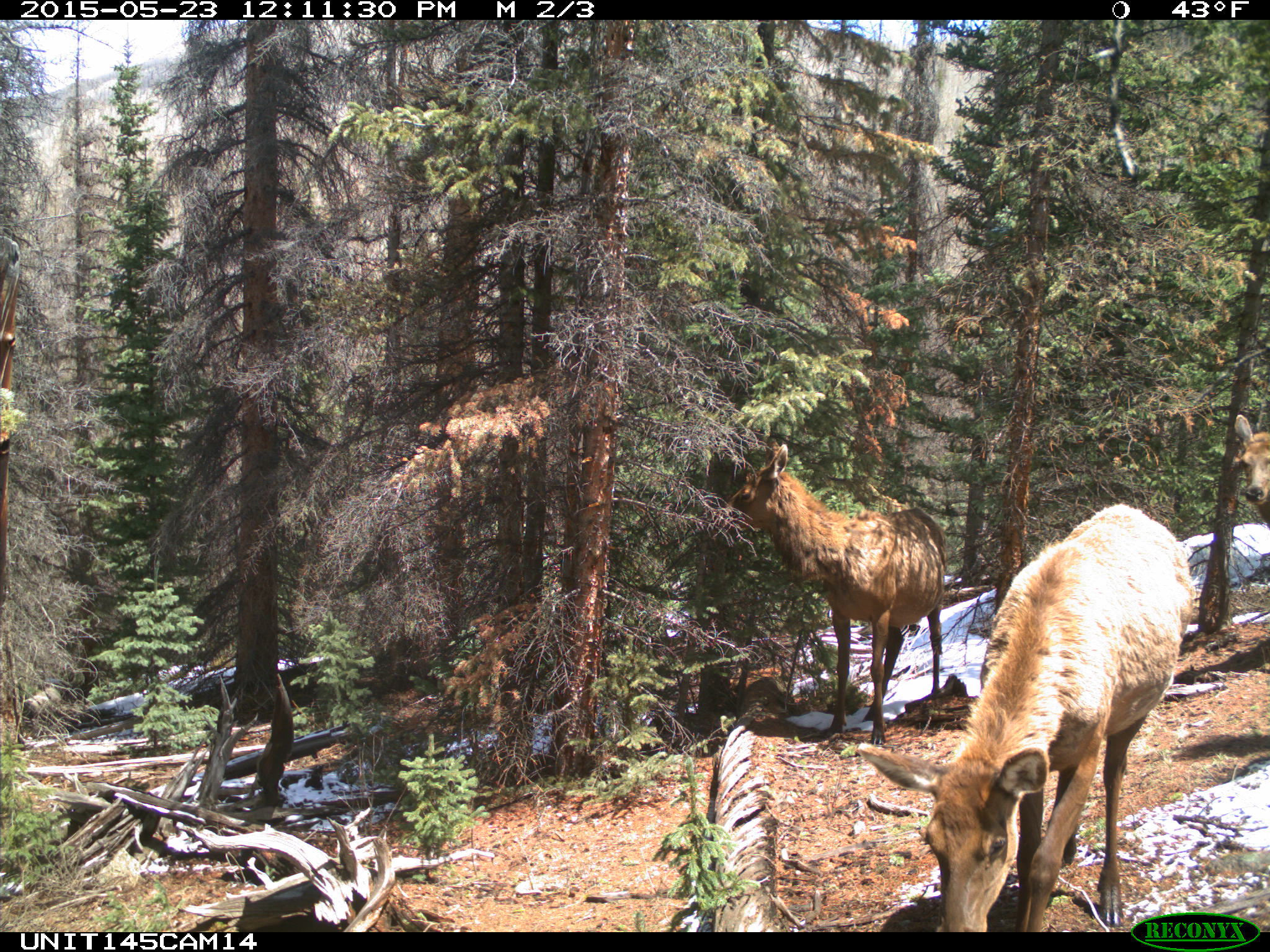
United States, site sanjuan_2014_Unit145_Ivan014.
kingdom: Animalia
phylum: Chordata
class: Mammalia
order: Artiodactyla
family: Cervidae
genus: Cervus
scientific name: Cervus elaphus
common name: red deer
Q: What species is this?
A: Cervus elaphus (red deer).